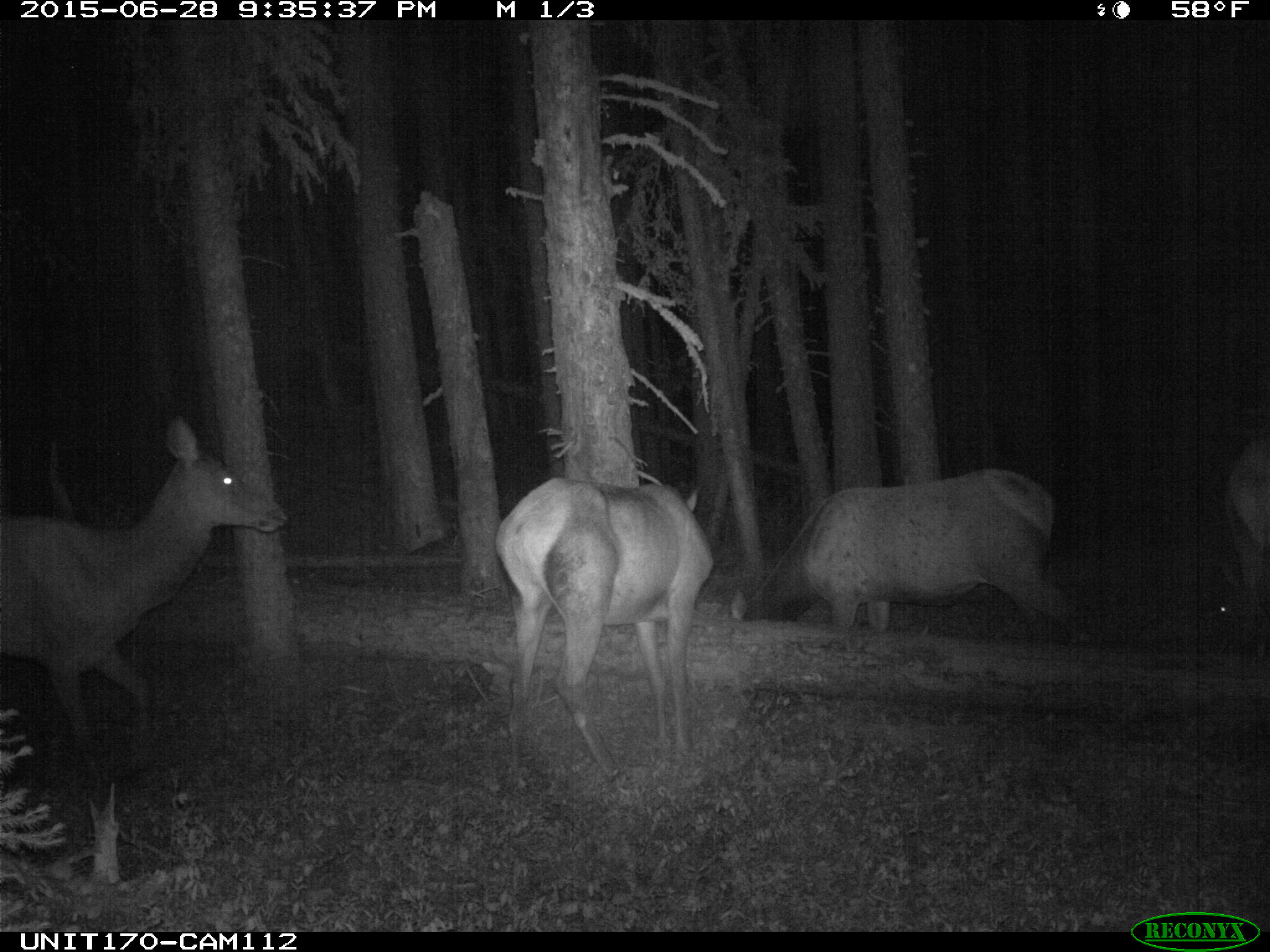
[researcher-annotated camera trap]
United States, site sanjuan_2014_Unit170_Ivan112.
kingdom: Animalia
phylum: Chordata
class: Mammalia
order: Artiodactyla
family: Cervidae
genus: Cervus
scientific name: Cervus elaphus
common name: red deer